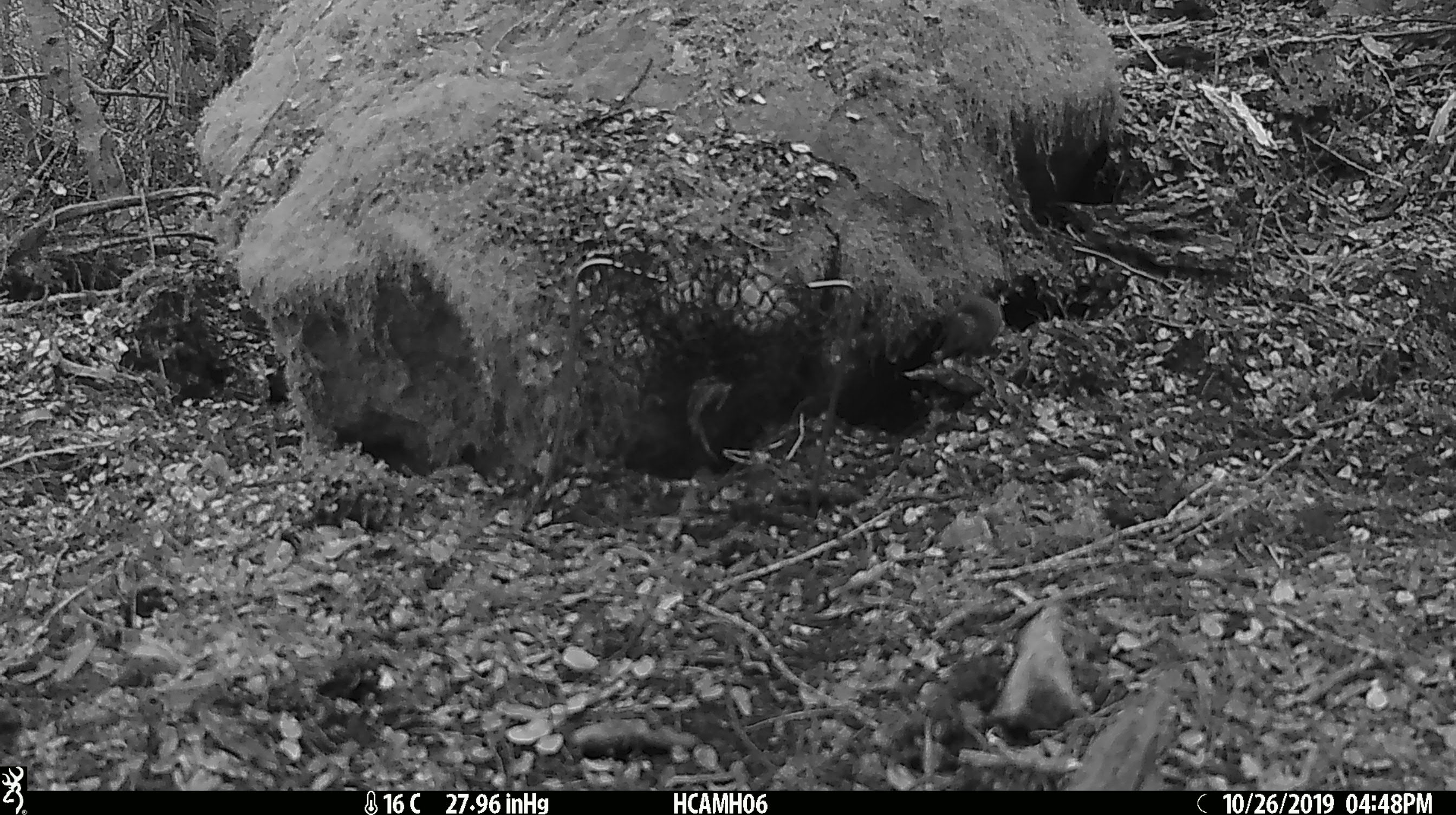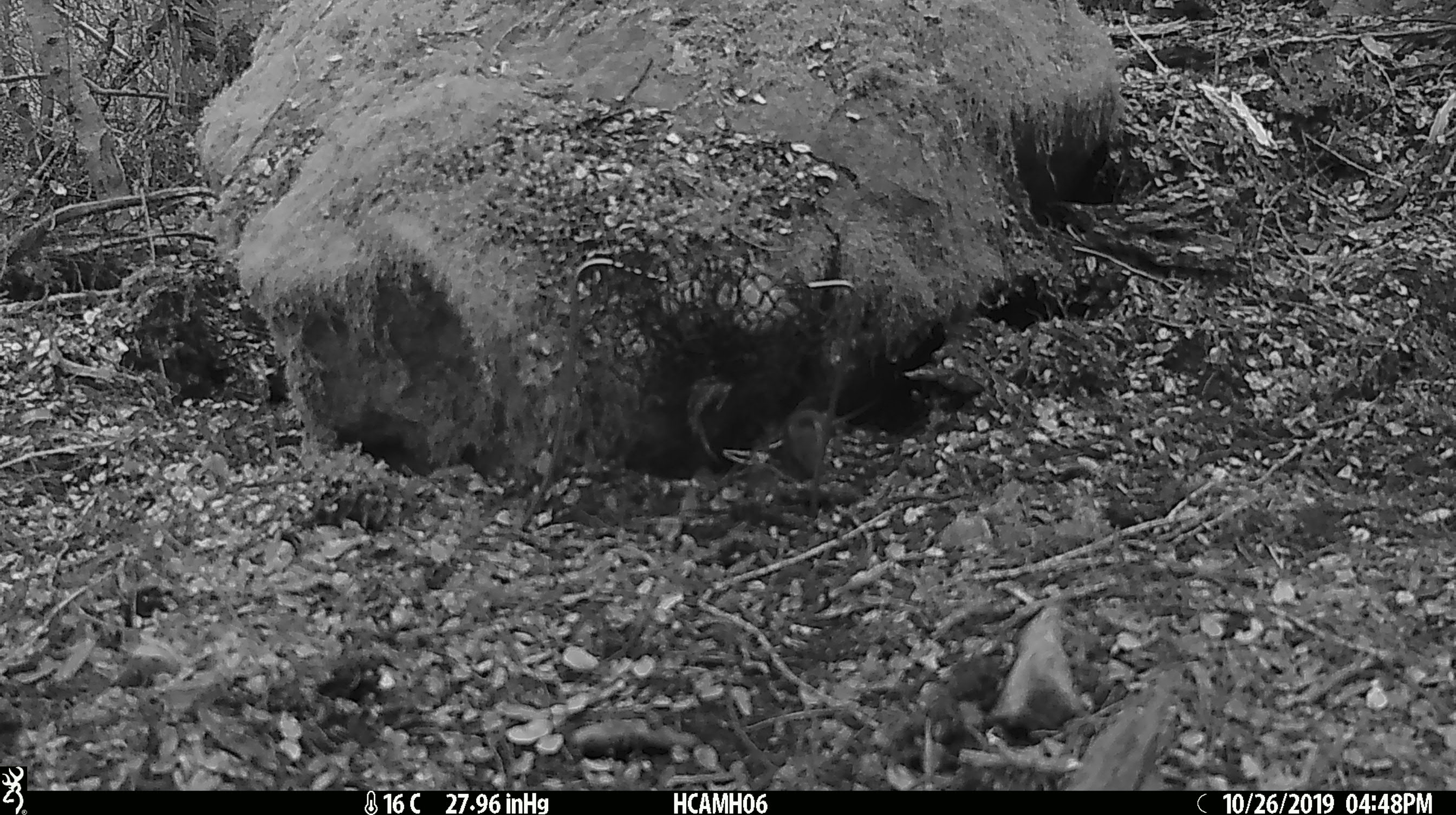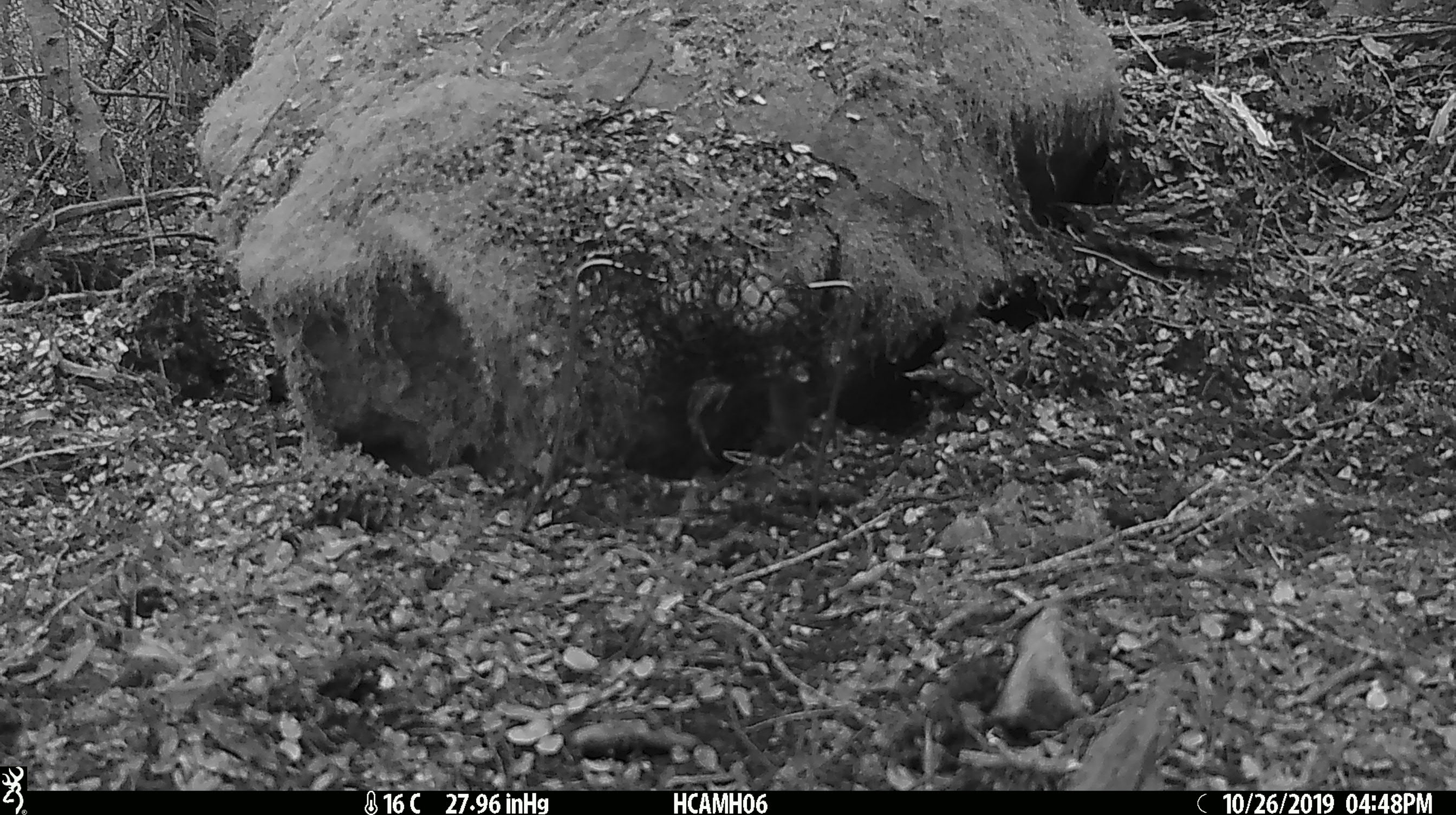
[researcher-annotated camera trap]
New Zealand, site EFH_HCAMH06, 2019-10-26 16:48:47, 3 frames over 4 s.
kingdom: Animalia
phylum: Chordata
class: Mammalia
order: Rodentia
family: Muridae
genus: Mus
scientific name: Mus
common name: mouse